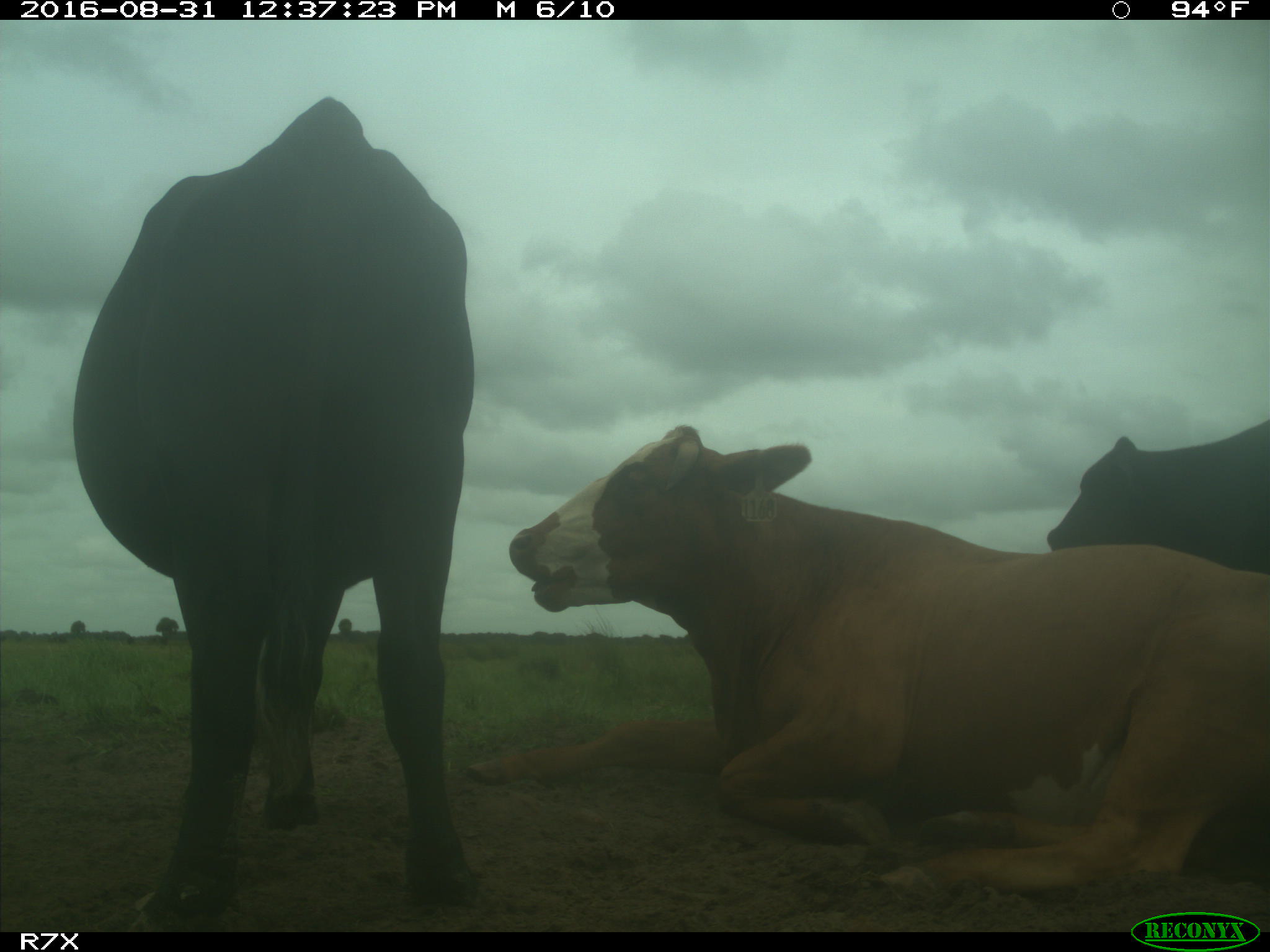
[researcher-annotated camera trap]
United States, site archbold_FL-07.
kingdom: Animalia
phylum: Chordata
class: Mammalia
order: Artiodactyla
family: Bovidae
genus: Bos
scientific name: Bos taurus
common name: domestic cow